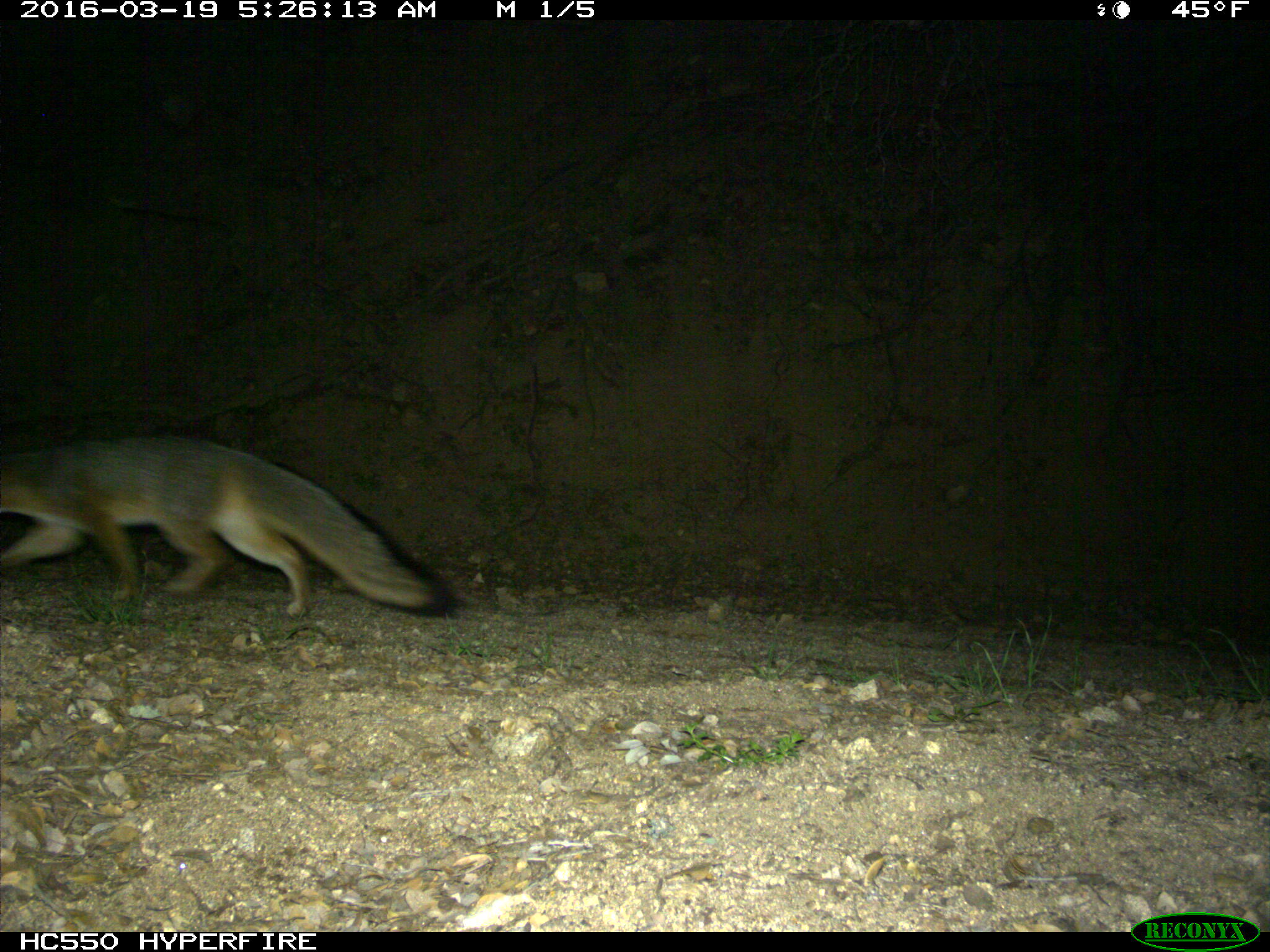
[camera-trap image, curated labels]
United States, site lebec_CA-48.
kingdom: Animalia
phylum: Chordata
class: Mammalia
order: Carnivora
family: Canidae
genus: Urocyon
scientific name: Urocyon cinereoargenteus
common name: gray fox